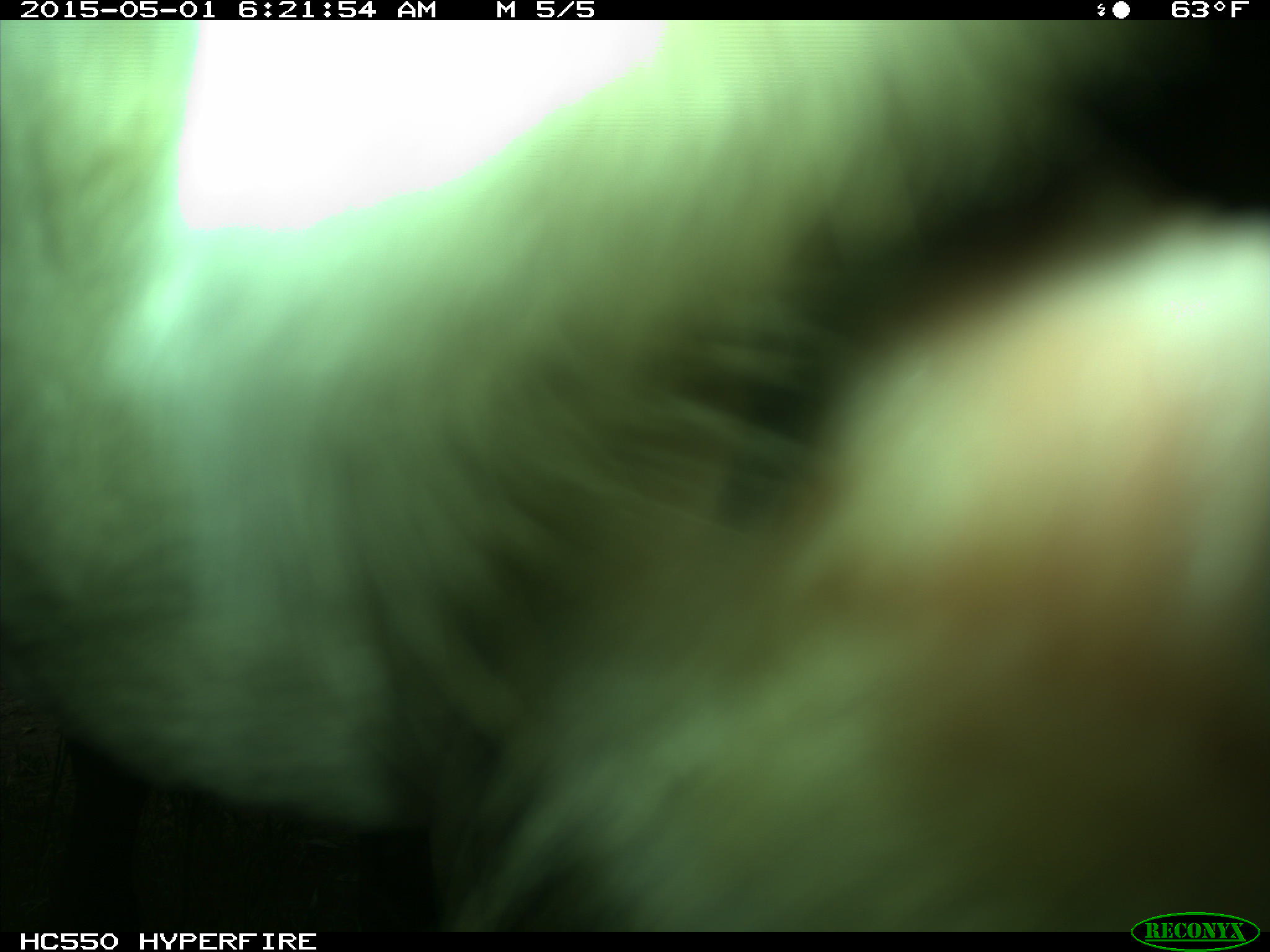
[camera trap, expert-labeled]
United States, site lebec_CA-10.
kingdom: Animalia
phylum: Chordata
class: Mammalia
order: Artiodactyla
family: Bovidae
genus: Bos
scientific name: Bos taurus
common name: domestic cow